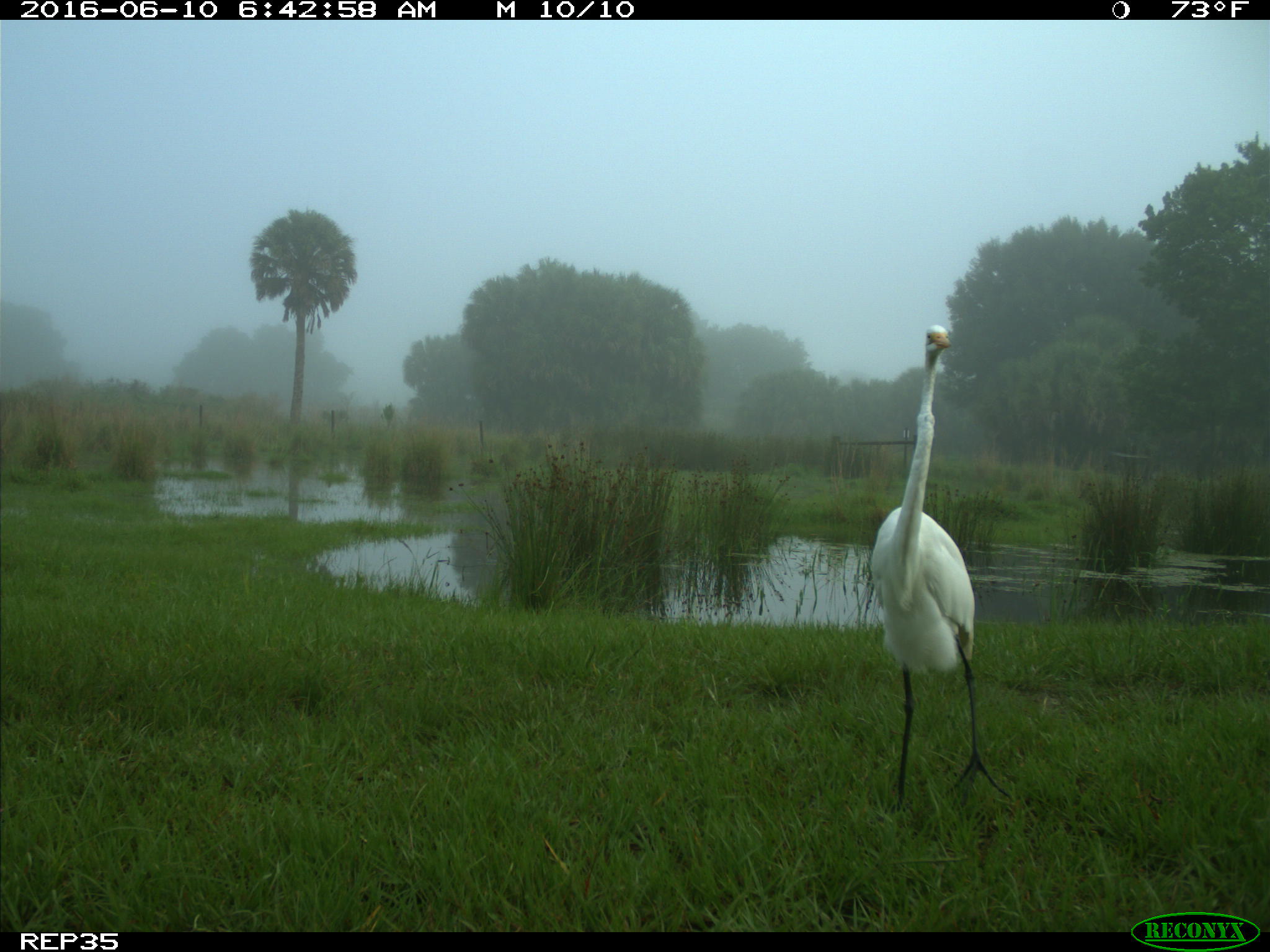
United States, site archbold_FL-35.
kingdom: Animalia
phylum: Chordata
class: Aves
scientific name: Aves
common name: birds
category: unidentified bird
Unidentified bird (birds) (Aves).